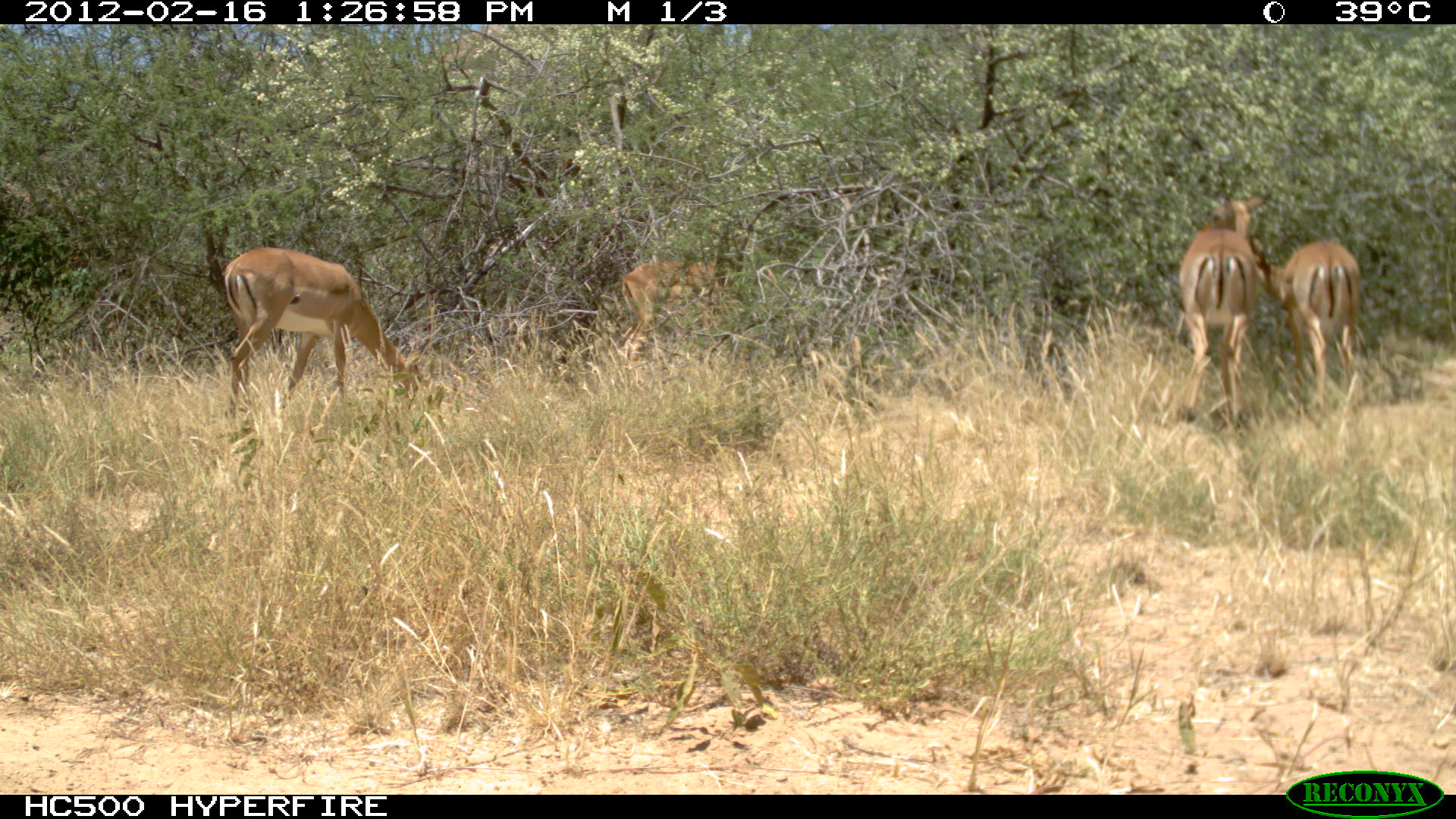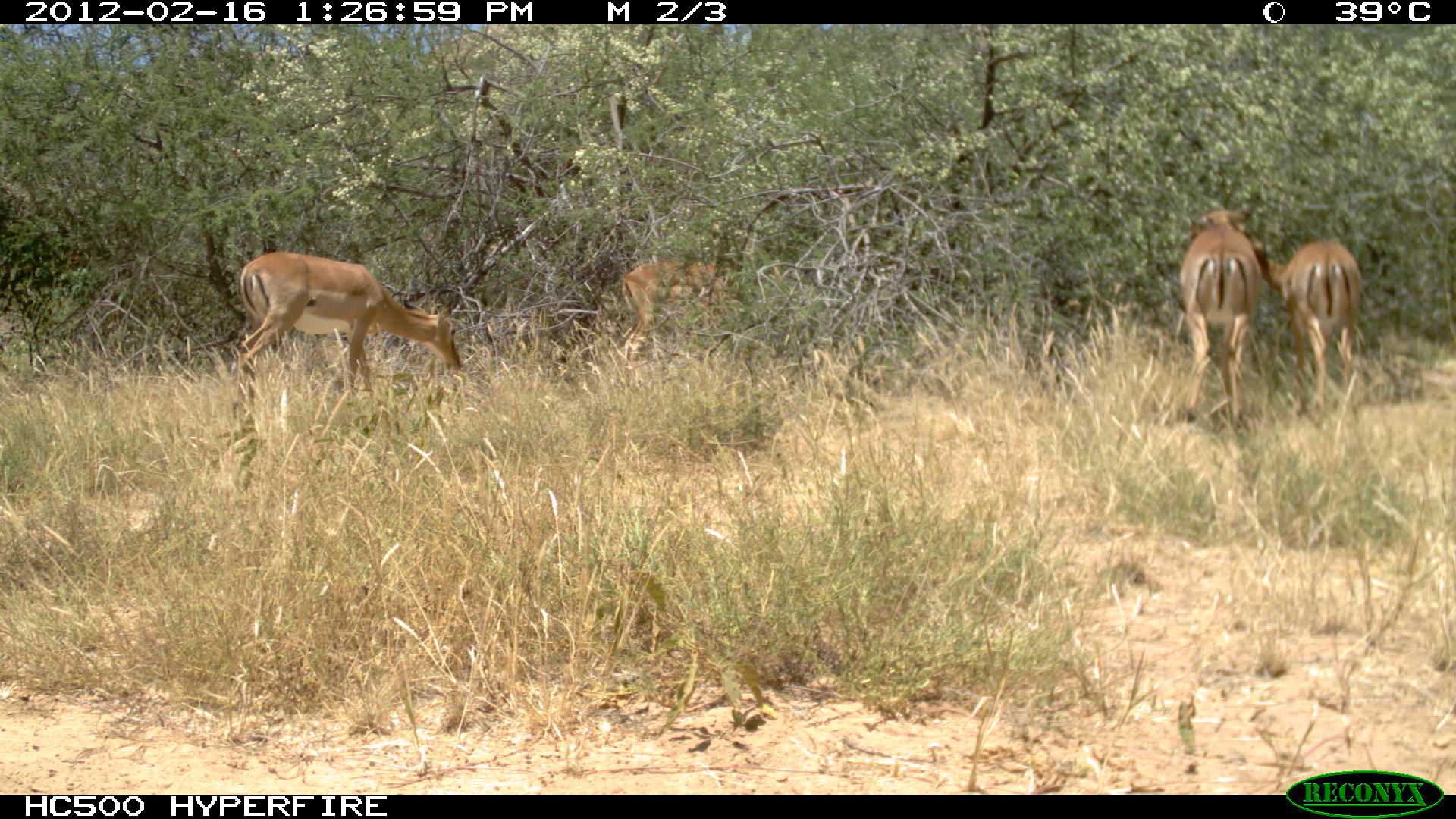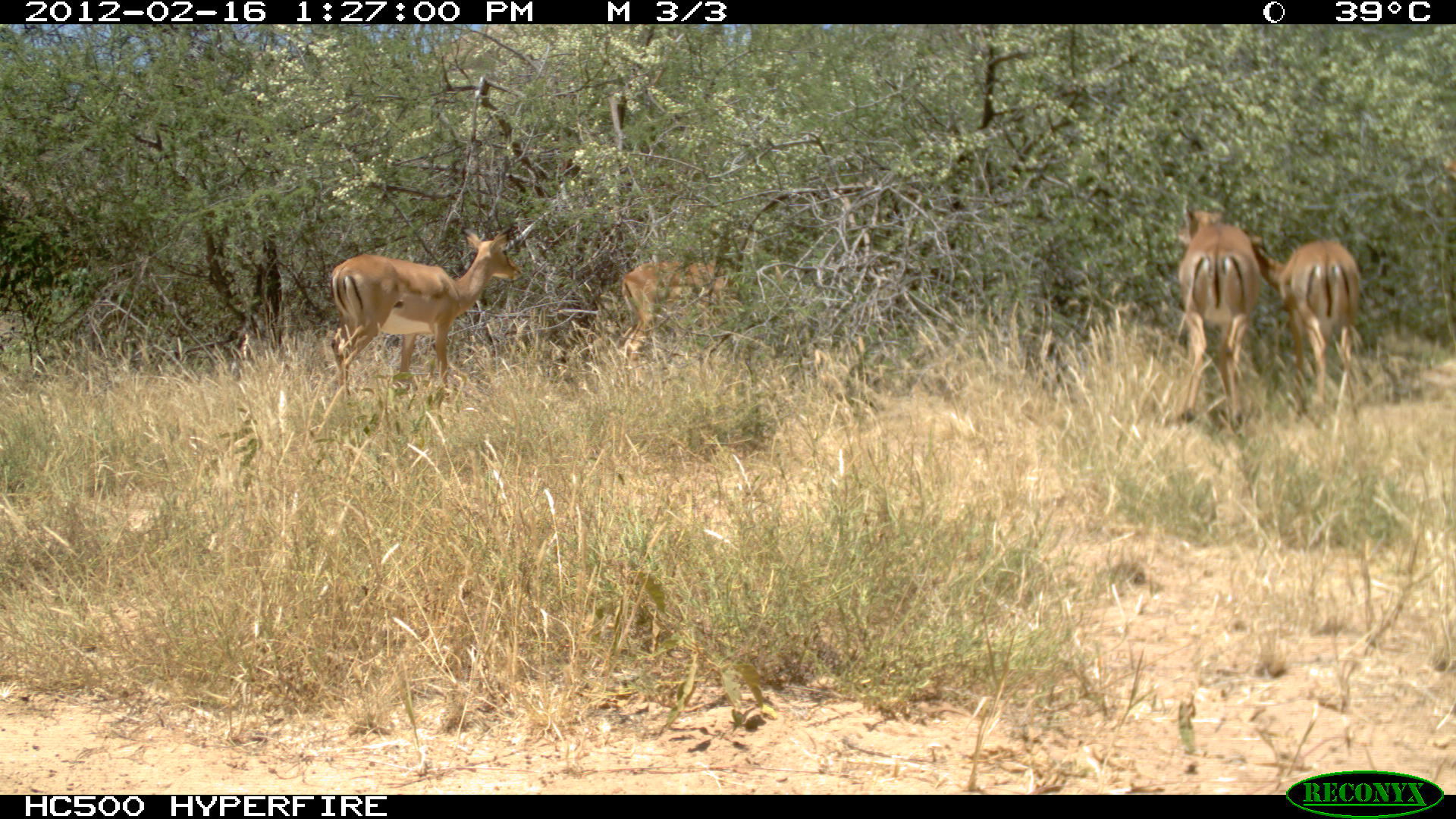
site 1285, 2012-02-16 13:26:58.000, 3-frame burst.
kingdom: Animalia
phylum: Chordata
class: Mammalia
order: Artiodactyla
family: Bovidae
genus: Aepyceros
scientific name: Aepyceros melampus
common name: impala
Aepyceros melampus (impala), count 4.